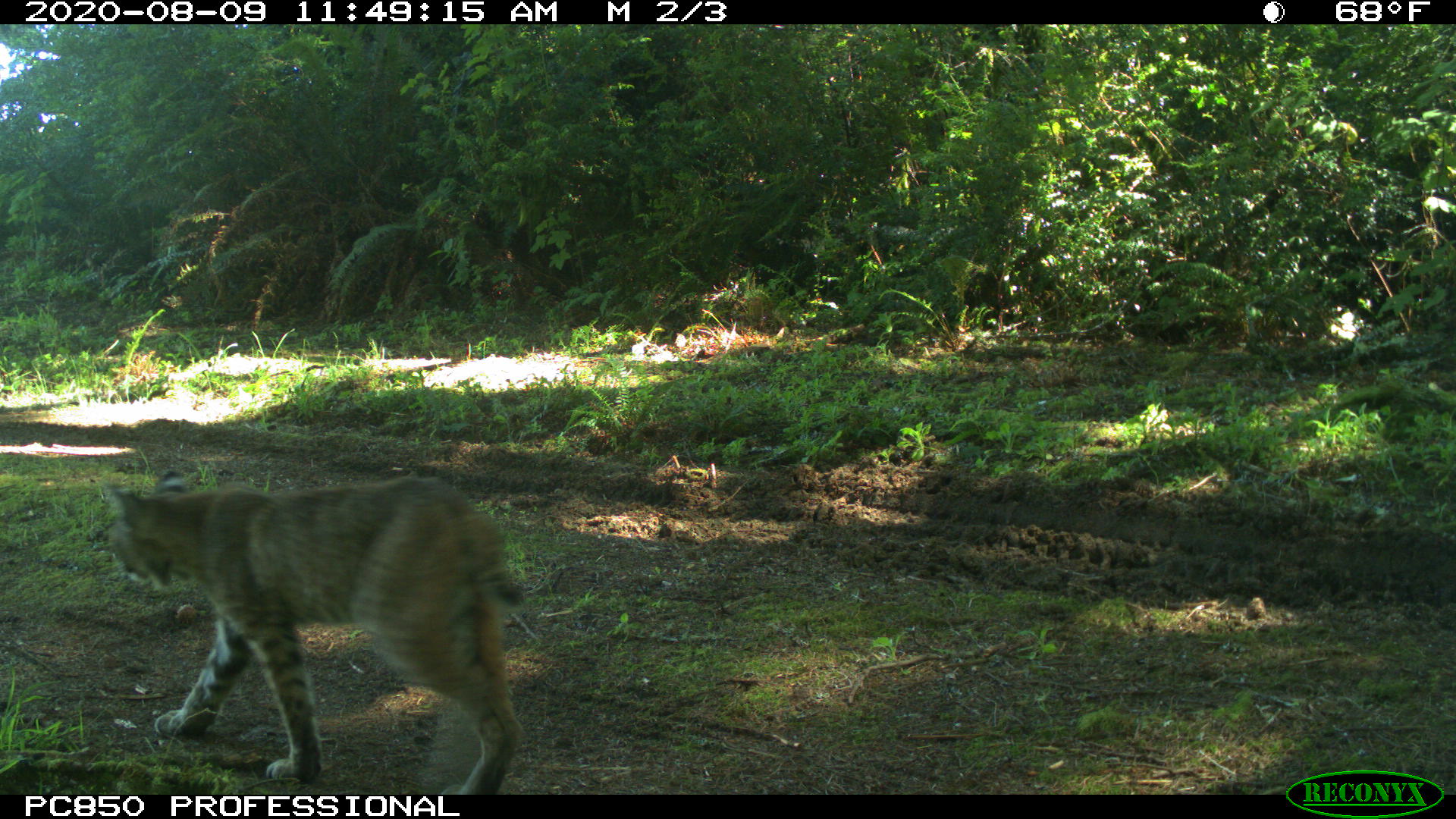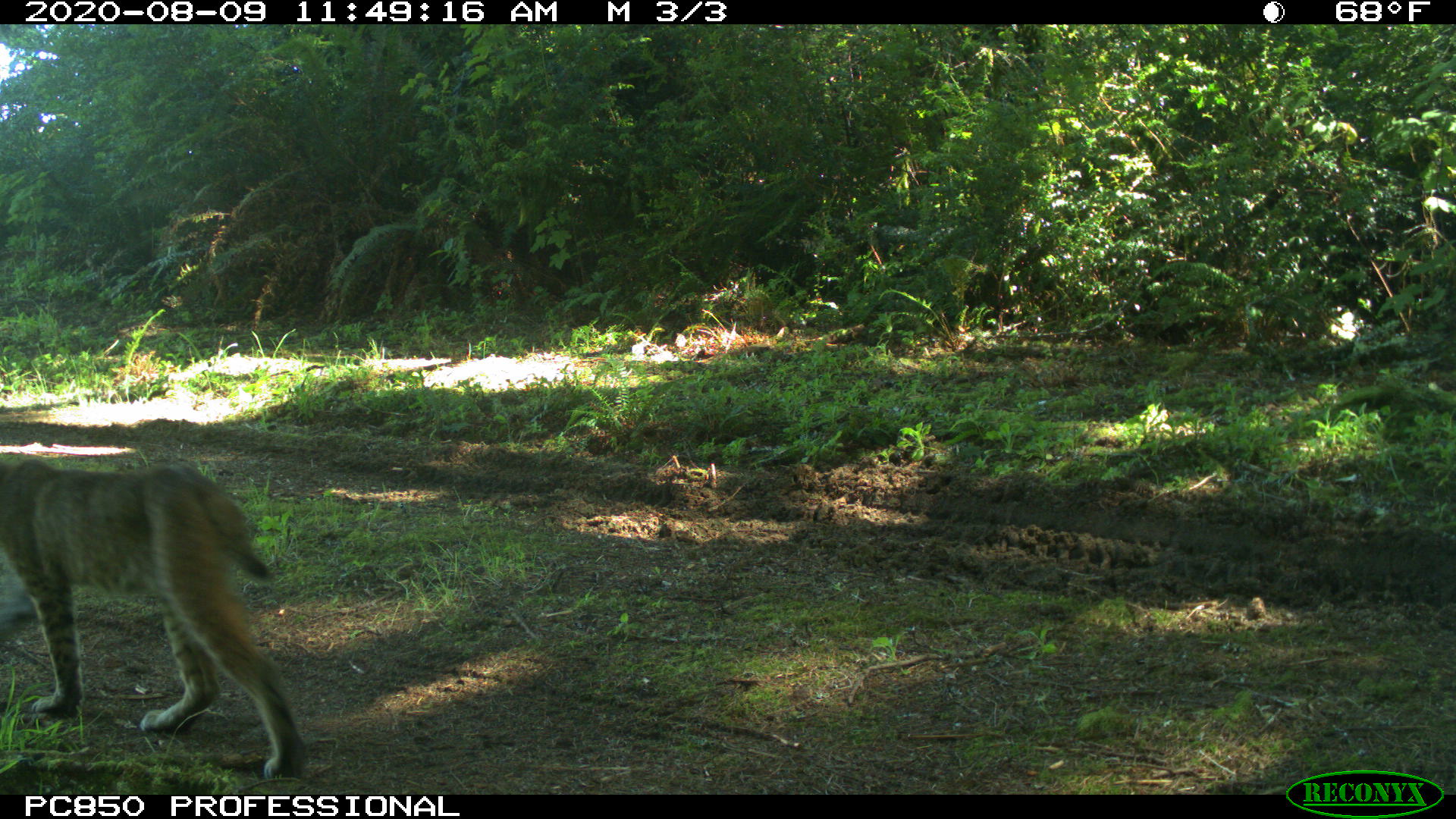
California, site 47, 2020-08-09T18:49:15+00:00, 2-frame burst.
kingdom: Animalia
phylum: Chordata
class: Mammalia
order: Carnivora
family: Felidae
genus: Lynx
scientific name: Lynx rufus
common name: bobcat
Bobcat (Lynx rufus).